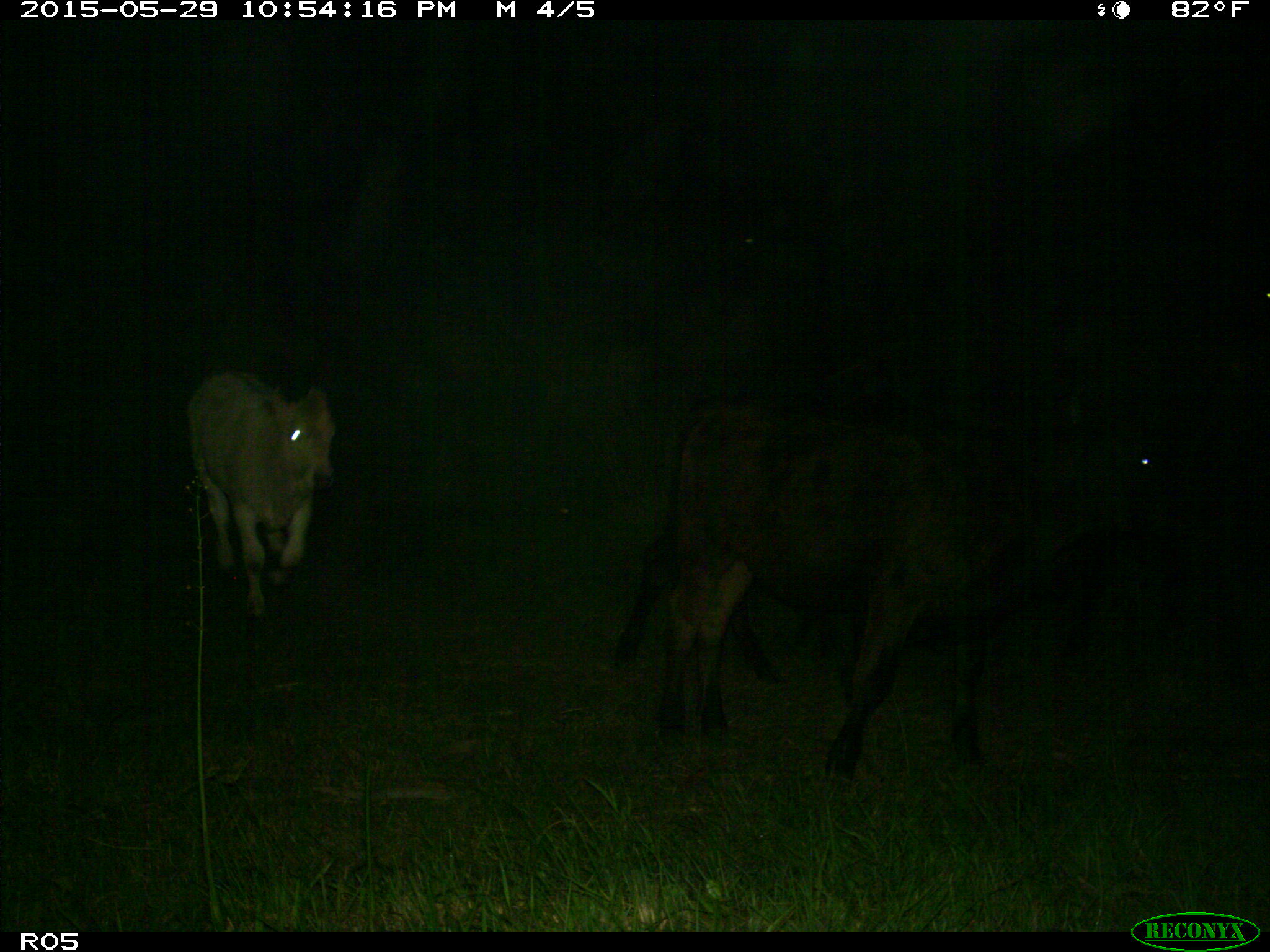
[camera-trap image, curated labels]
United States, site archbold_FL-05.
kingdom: Animalia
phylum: Chordata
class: Mammalia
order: Artiodactyla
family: Bovidae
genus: Bos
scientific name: Bos taurus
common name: domestic cow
Bos taurus (domestic cow).